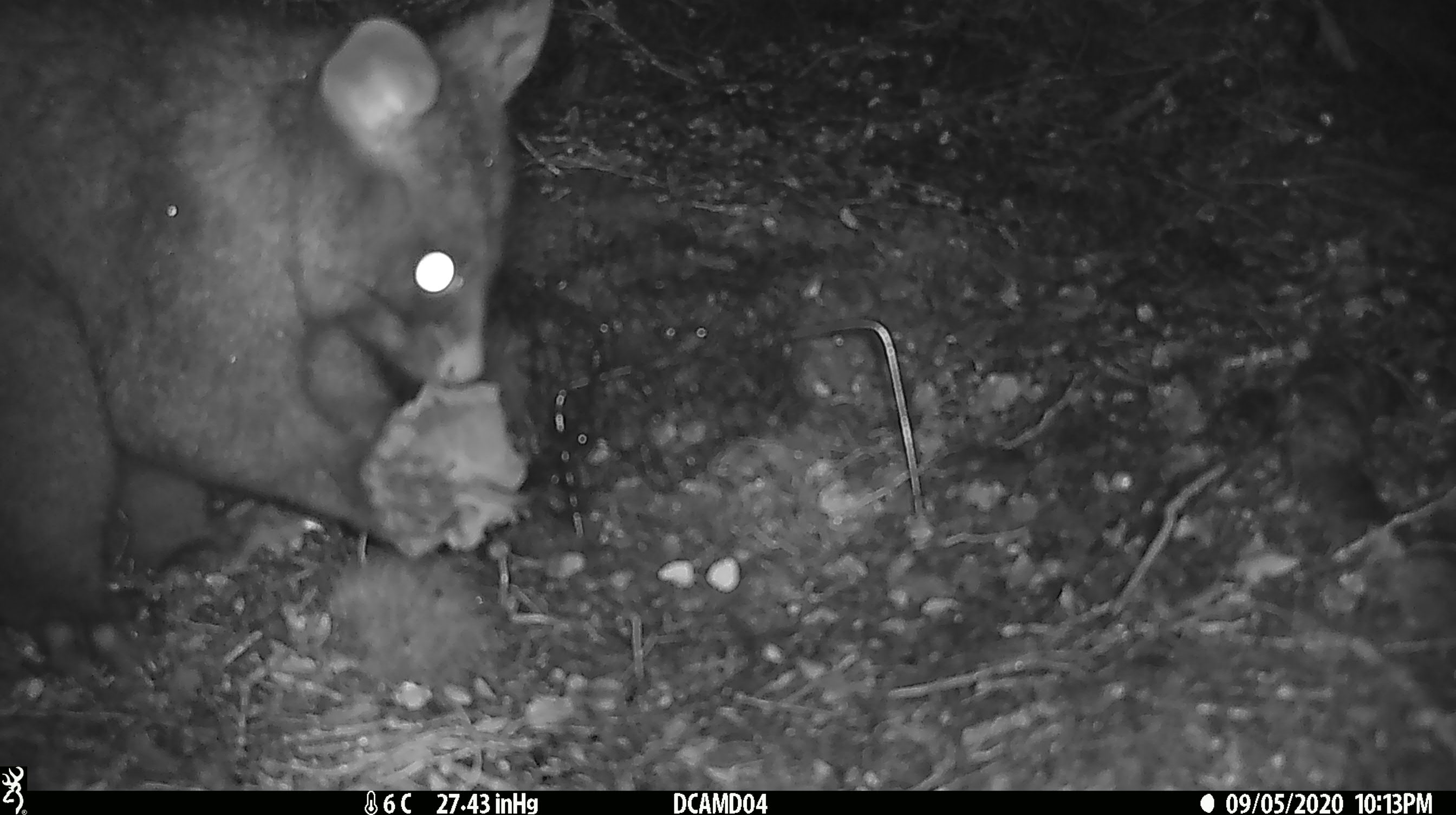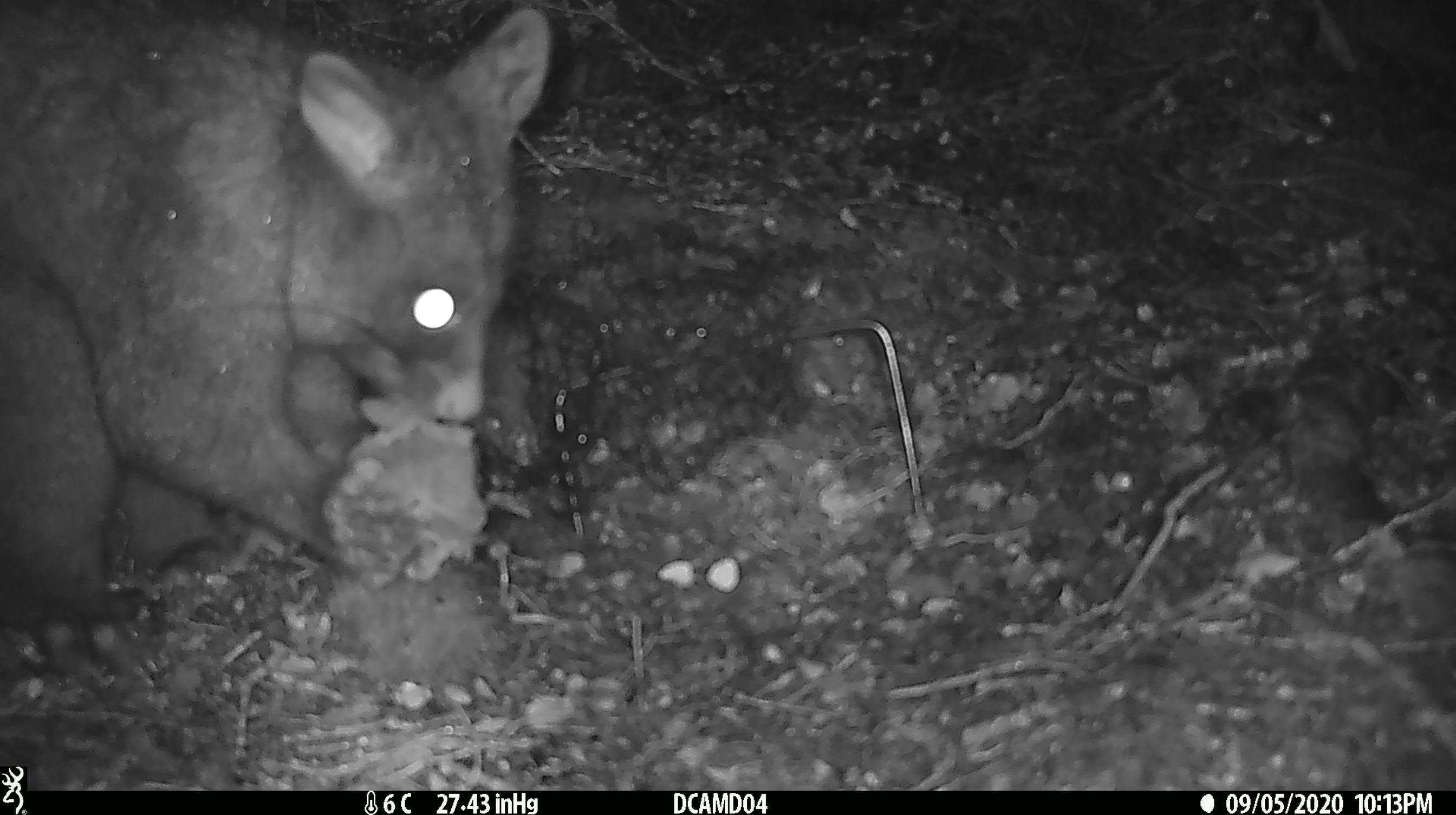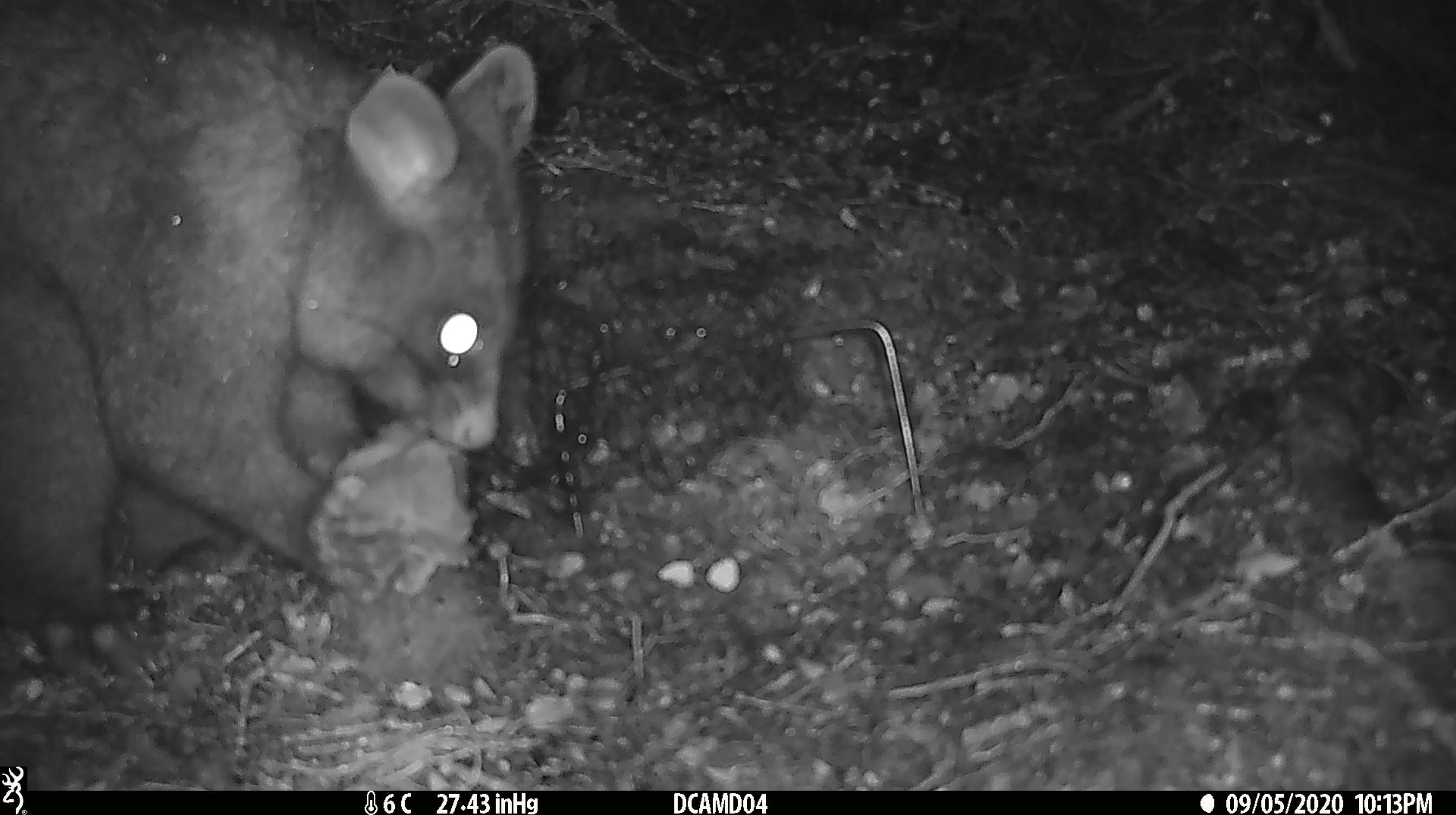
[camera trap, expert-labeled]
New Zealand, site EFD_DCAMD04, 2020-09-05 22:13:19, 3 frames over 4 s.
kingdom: Animalia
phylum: Chordata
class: Mammalia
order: Diprotodontia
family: Phalangeridae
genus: Trichosurus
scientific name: Trichosurus vulpecula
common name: common brushtail possum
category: possum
Possum (common brushtail possum) (Trichosurus vulpecula).